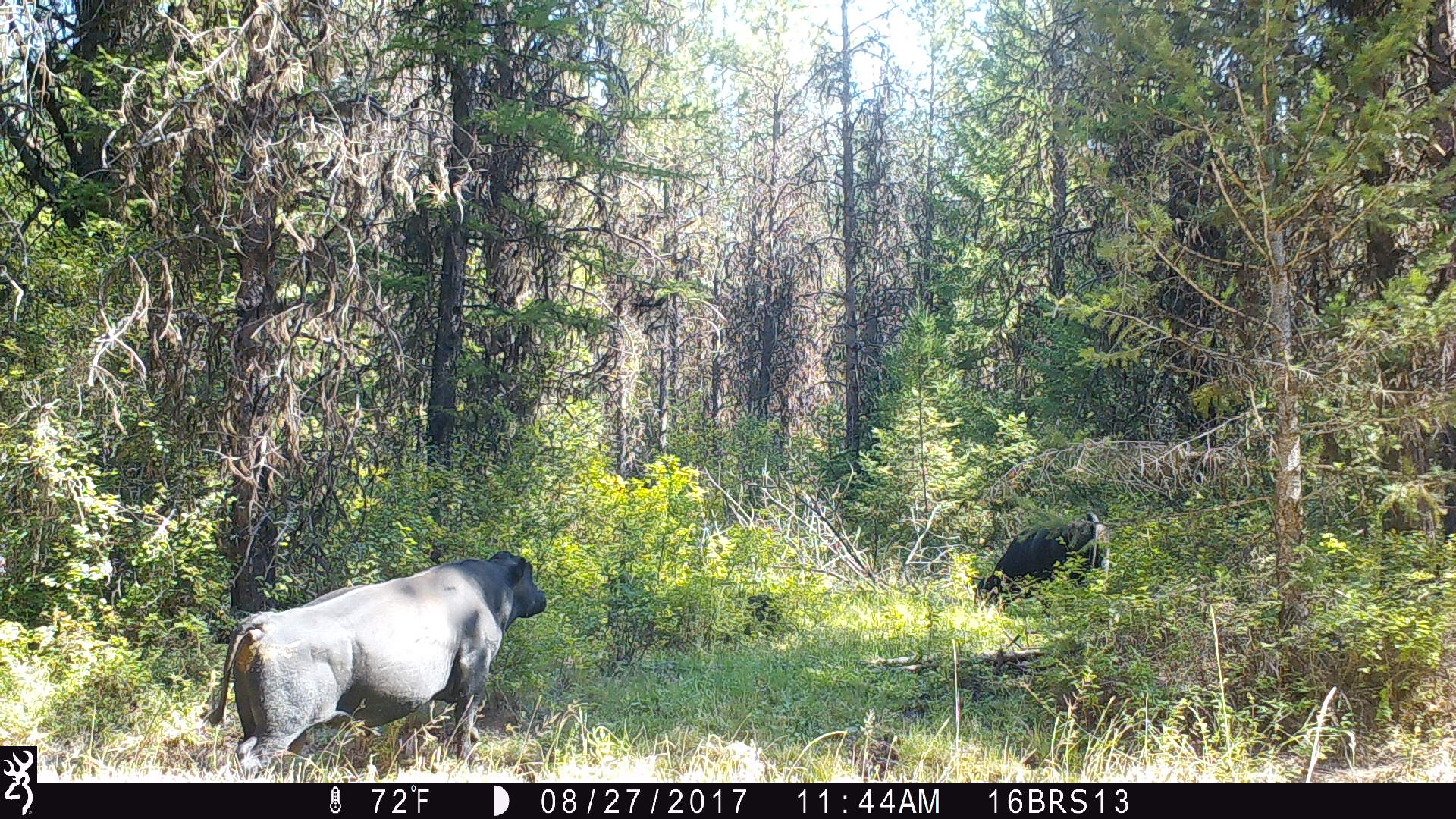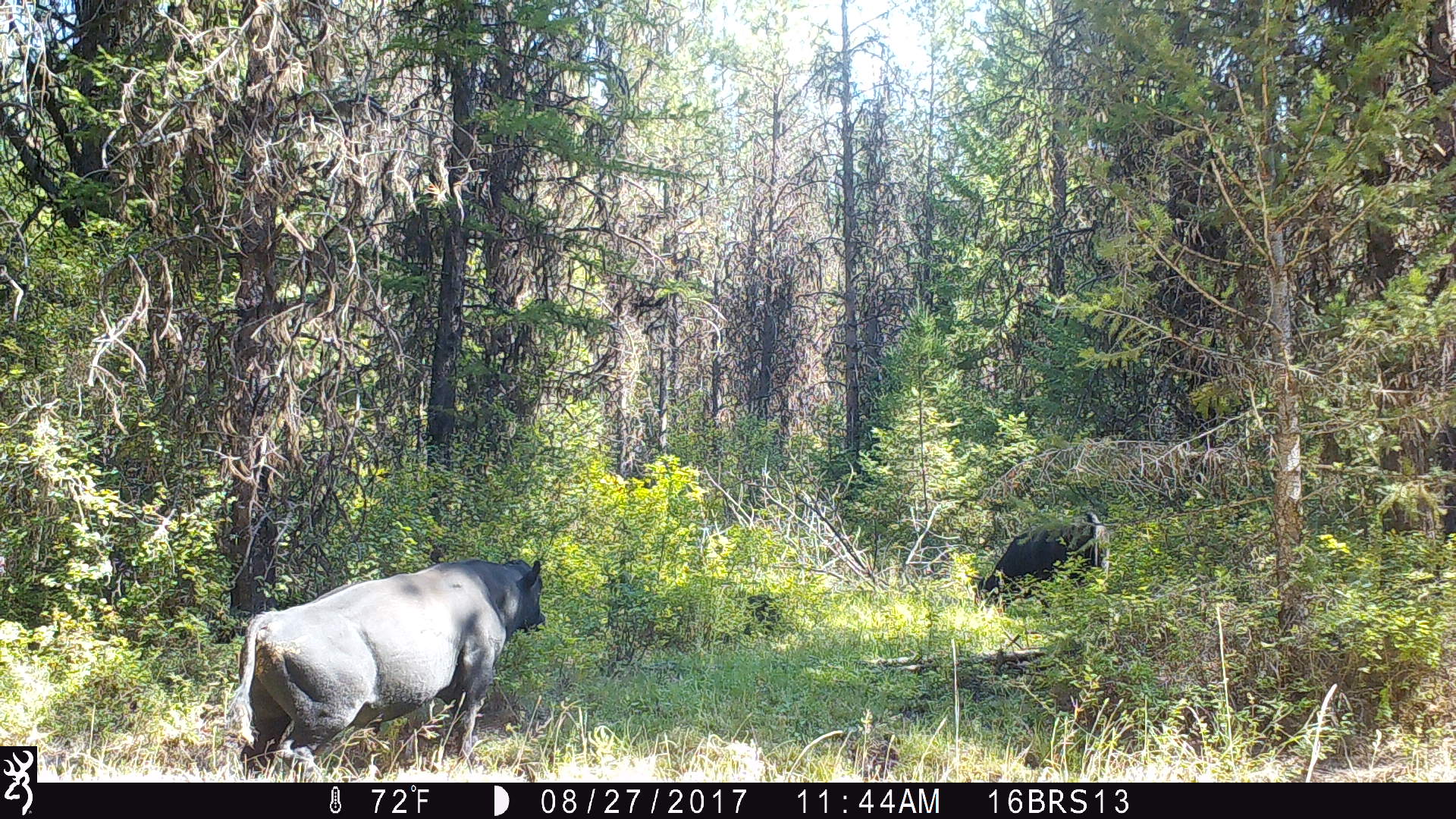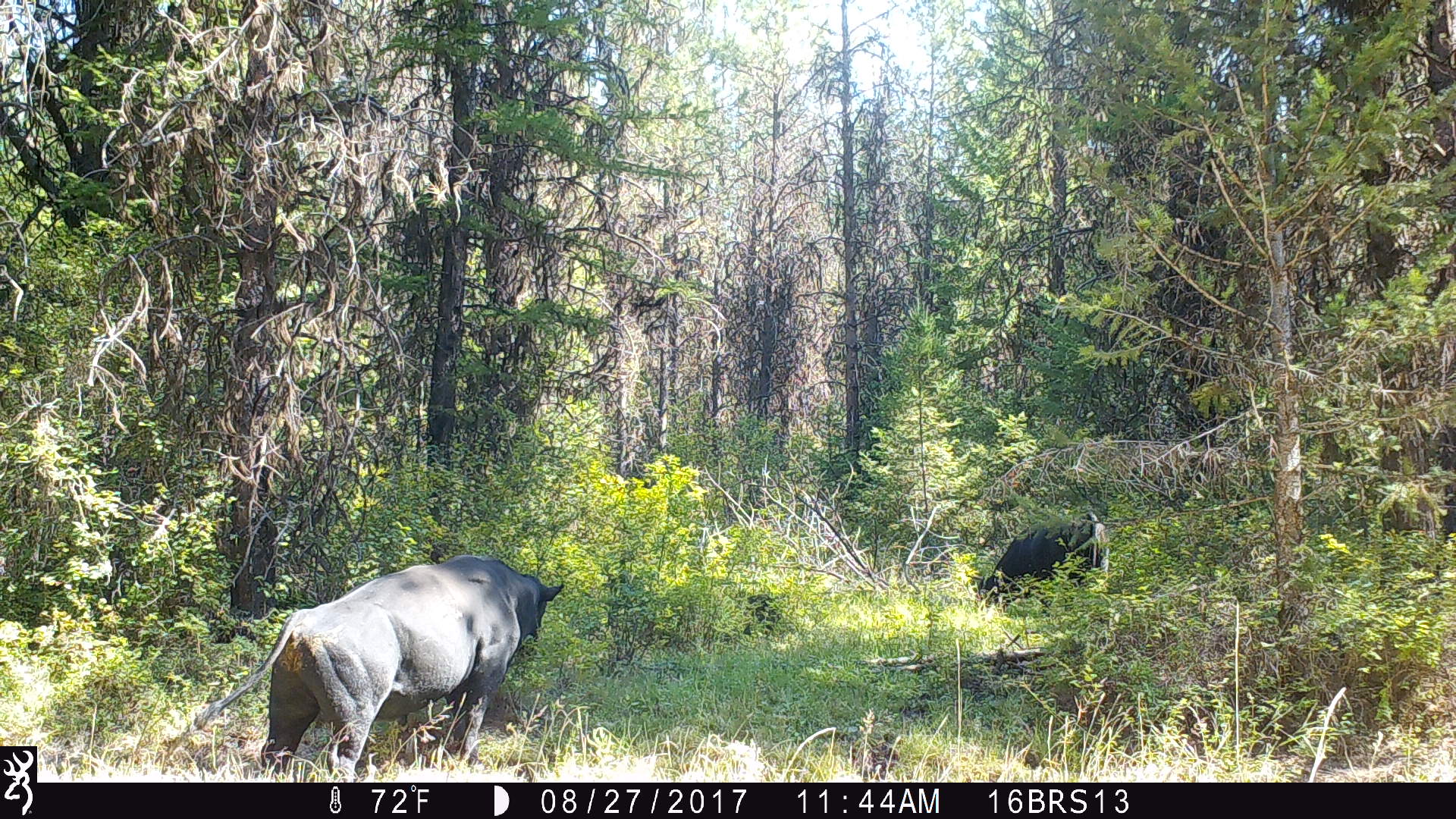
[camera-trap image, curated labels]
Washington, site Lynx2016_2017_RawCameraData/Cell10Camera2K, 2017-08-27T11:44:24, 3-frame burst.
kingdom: Animalia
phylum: Chordata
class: Mammalia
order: Artiodactyla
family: Bovidae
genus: Bos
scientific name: Bos taurus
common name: domestic cattle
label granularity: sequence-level